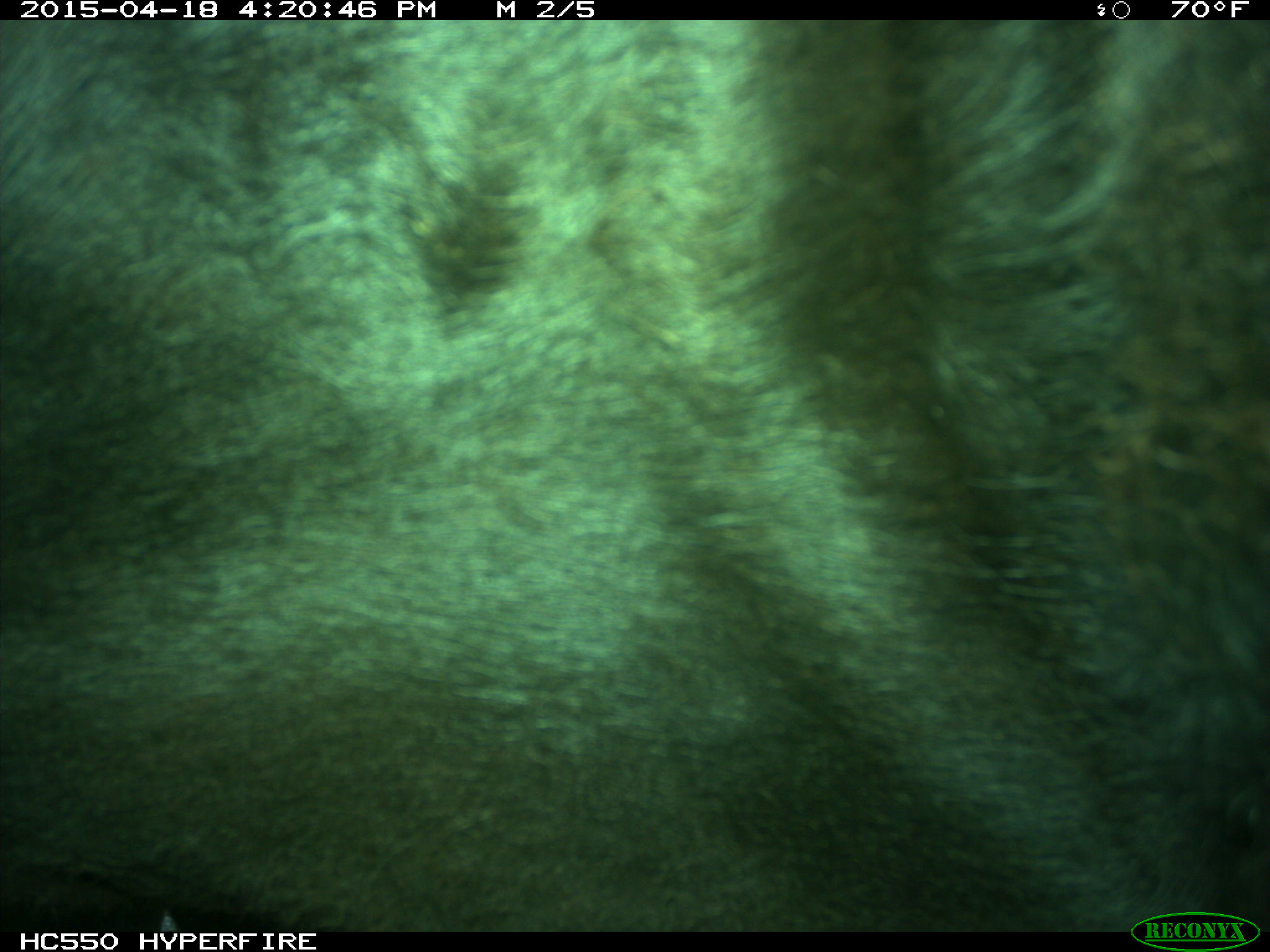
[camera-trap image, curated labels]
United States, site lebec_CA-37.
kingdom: Animalia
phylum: Chordata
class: Mammalia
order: Artiodactyla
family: Bovidae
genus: Bos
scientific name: Bos taurus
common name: domestic cow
Bos taurus (domestic cow).